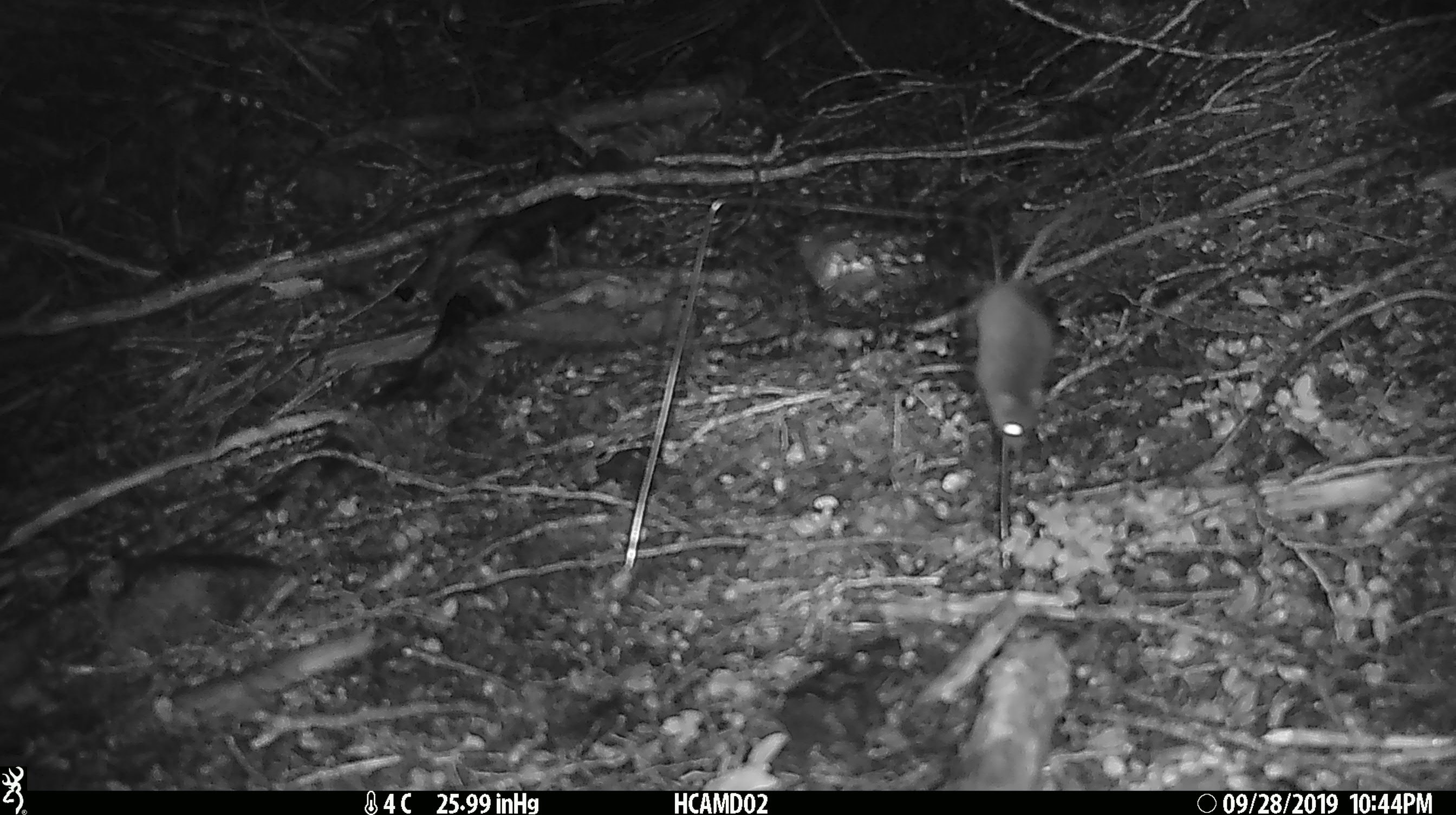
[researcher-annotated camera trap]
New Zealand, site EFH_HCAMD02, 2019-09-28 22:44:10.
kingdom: Animalia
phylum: Chordata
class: Mammalia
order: Rodentia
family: Muridae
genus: Mus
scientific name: Mus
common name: mouse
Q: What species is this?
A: Mouse (Mus).